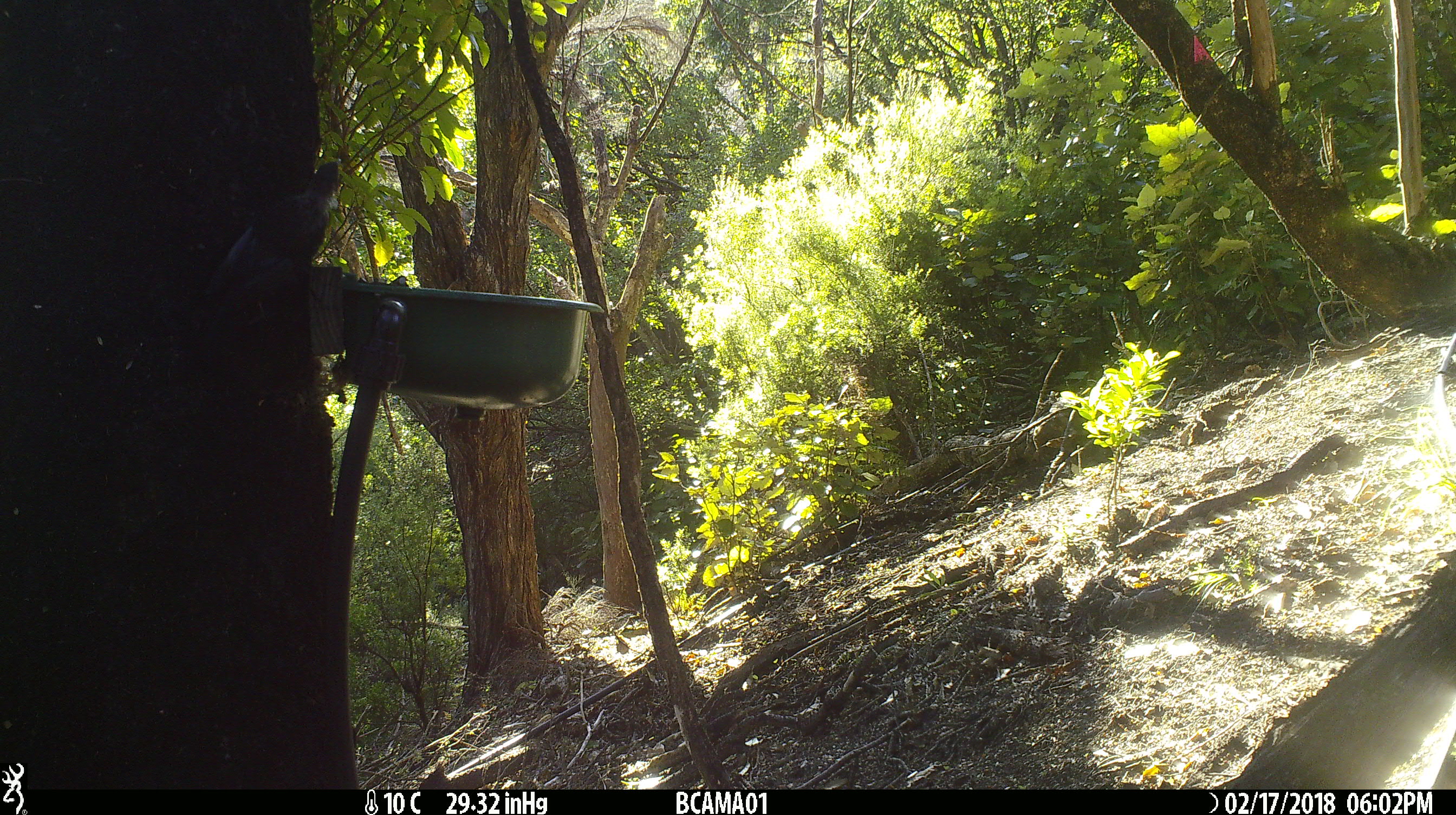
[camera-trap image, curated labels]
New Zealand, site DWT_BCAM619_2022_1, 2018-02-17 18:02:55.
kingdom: Animalia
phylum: Chordata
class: Aves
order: Passeriformes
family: Meliphagidae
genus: Prosthemadera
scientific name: Prosthemadera novaeseelandiae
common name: tui